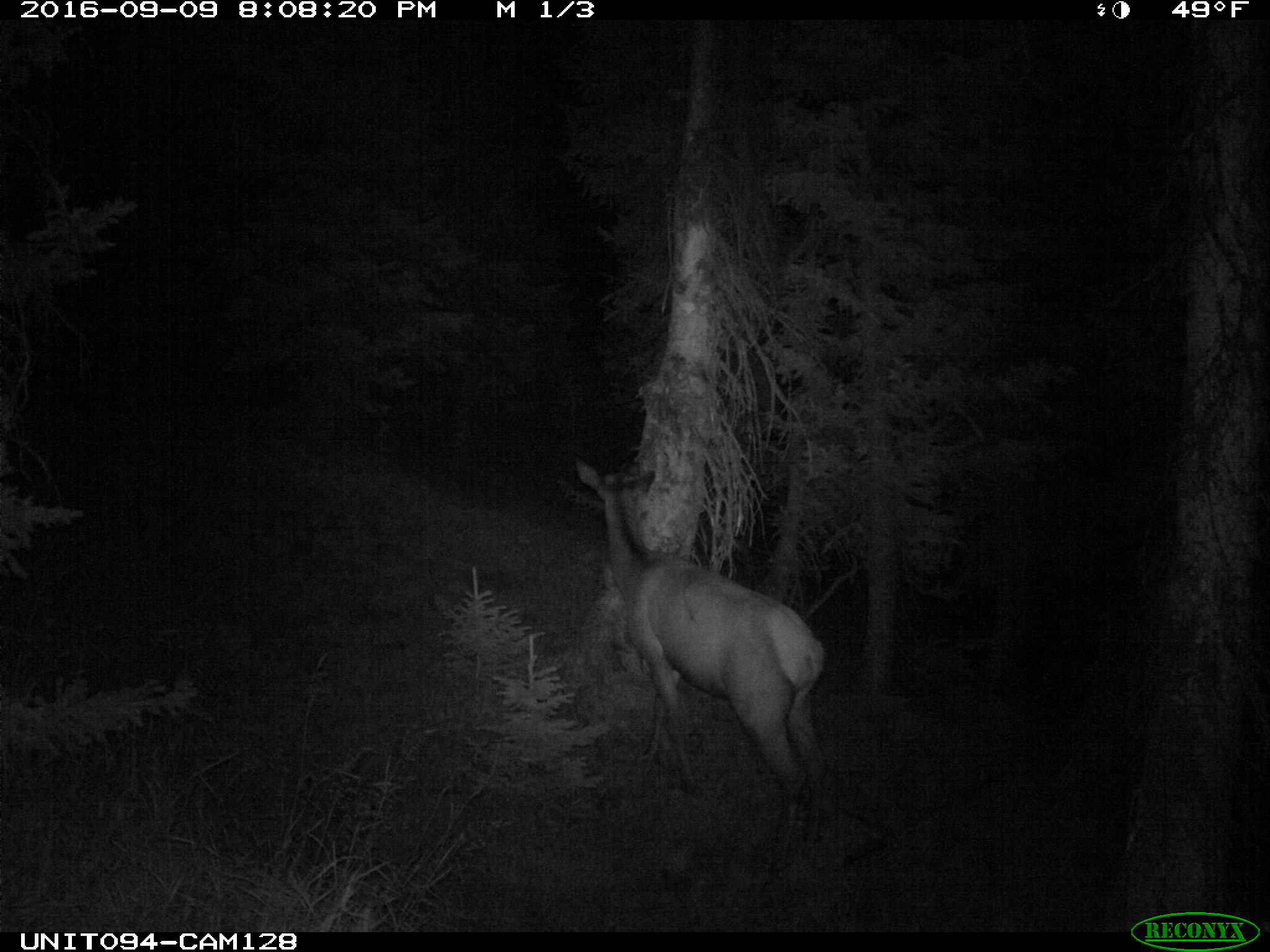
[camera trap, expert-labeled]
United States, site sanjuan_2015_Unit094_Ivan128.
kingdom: Animalia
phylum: Chordata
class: Mammalia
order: Artiodactyla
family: Cervidae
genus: Cervus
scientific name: Cervus elaphus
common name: red deer